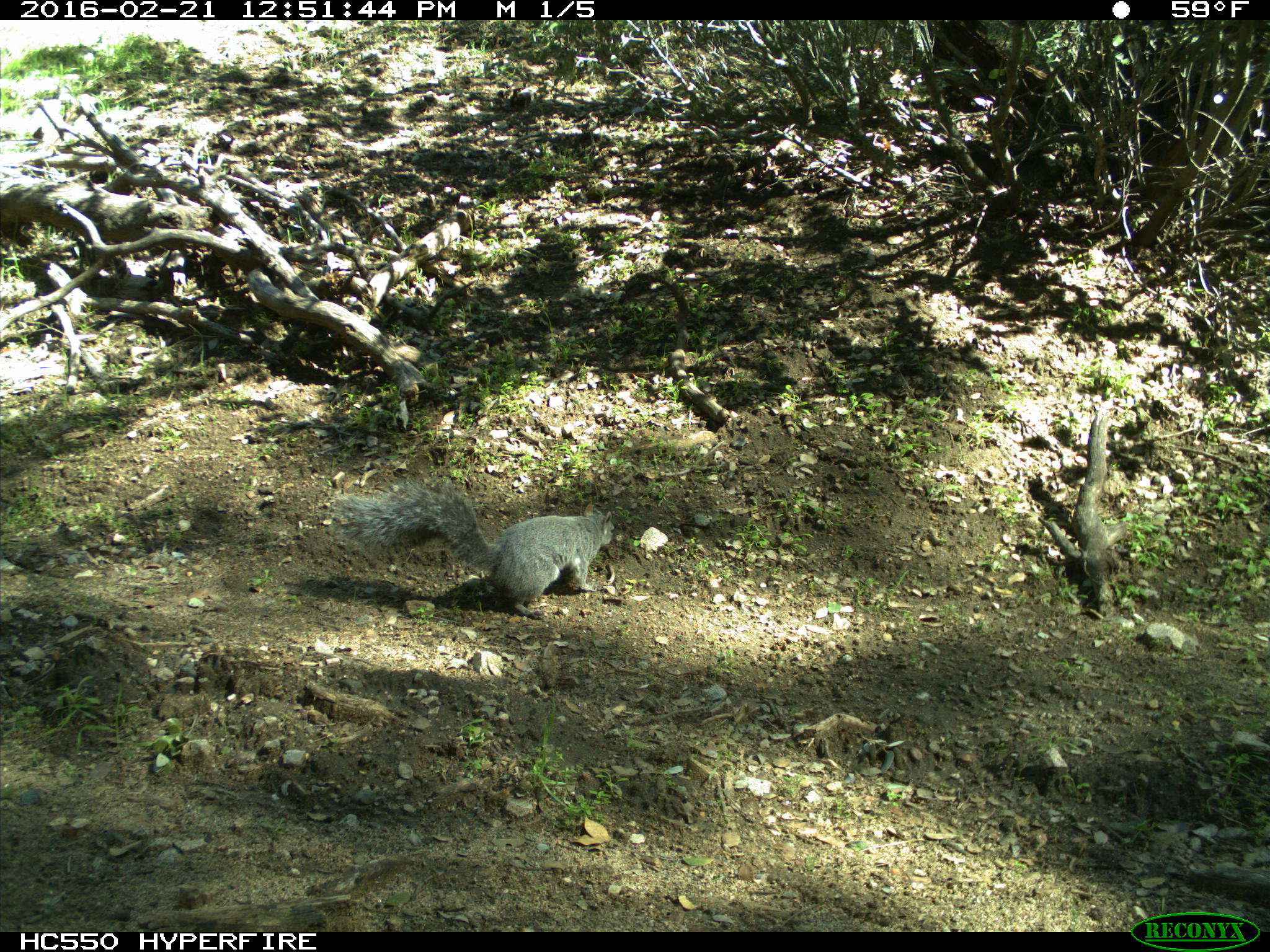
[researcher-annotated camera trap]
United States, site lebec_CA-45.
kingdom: Animalia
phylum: Chordata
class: Mammalia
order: Rodentia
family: Sciuridae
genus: Sciurus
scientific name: Sciurus carolinensis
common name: eastern gray squirrel